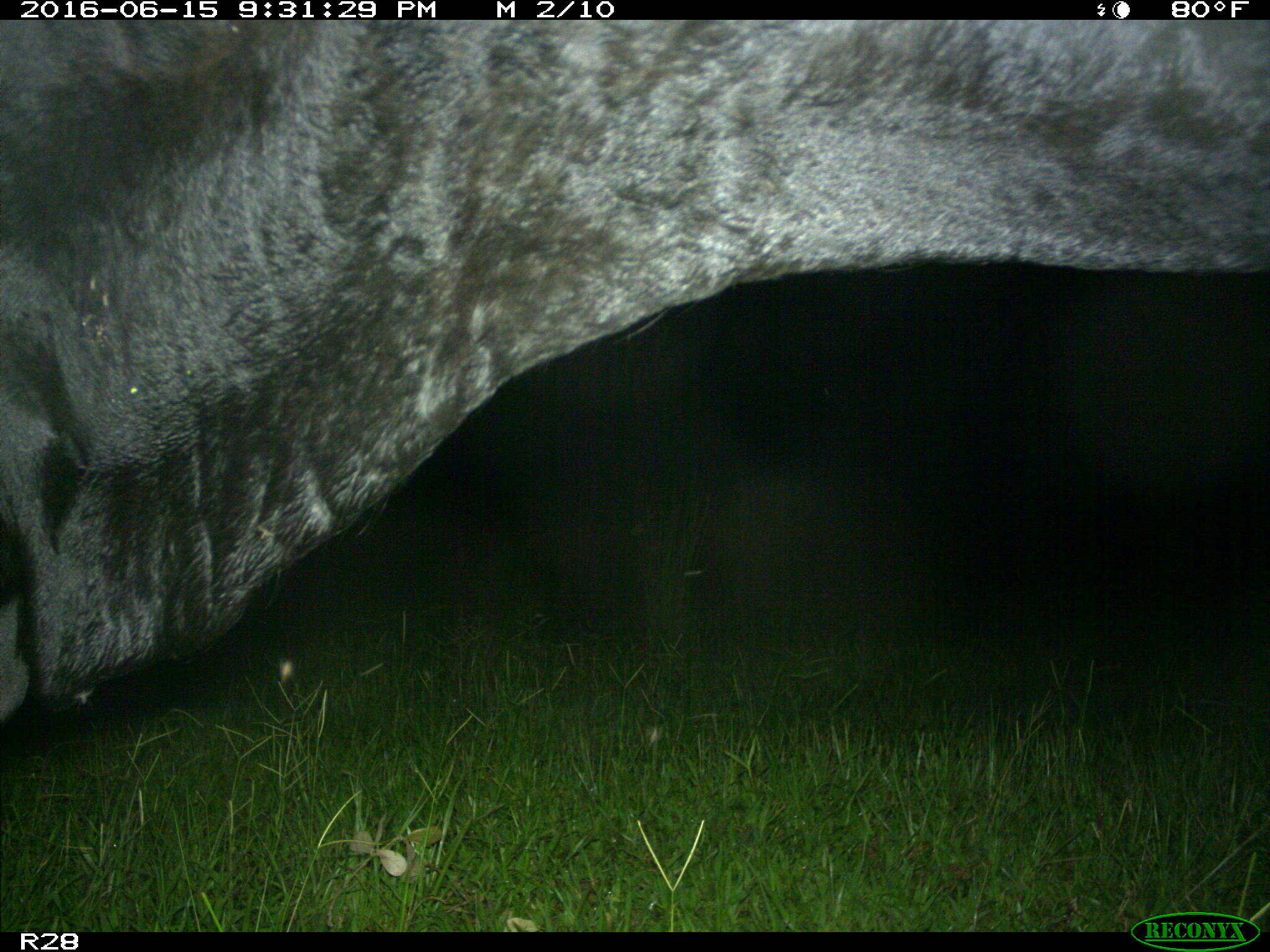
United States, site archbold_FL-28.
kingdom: Animalia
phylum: Chordata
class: Mammalia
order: Artiodactyla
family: Bovidae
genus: Bos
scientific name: Bos taurus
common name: domestic cow